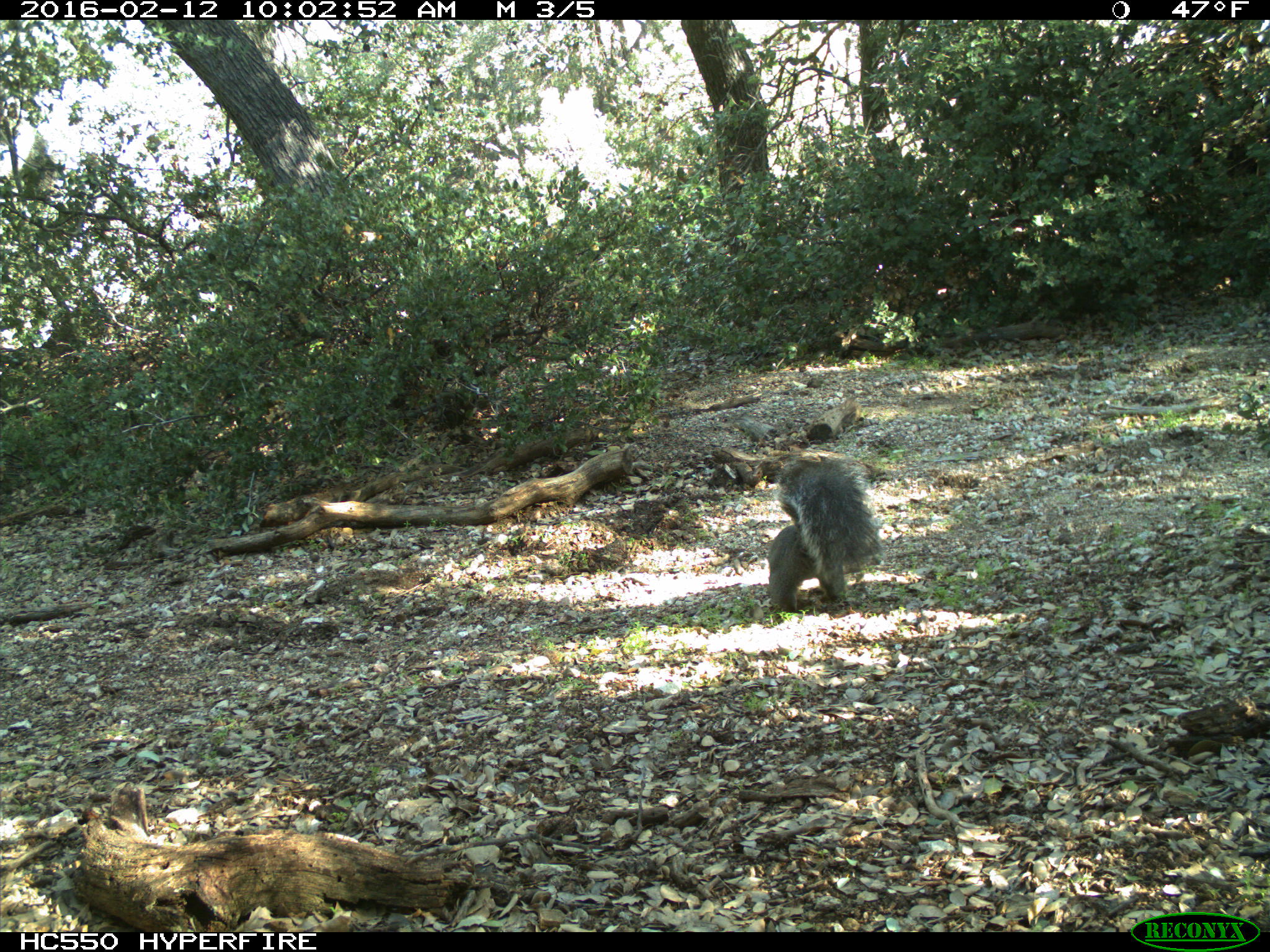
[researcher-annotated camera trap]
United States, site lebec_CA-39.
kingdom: Animalia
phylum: Chordata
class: Mammalia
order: Rodentia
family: Sciuridae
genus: Sciurus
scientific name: Sciurus carolinensis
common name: eastern gray squirrel